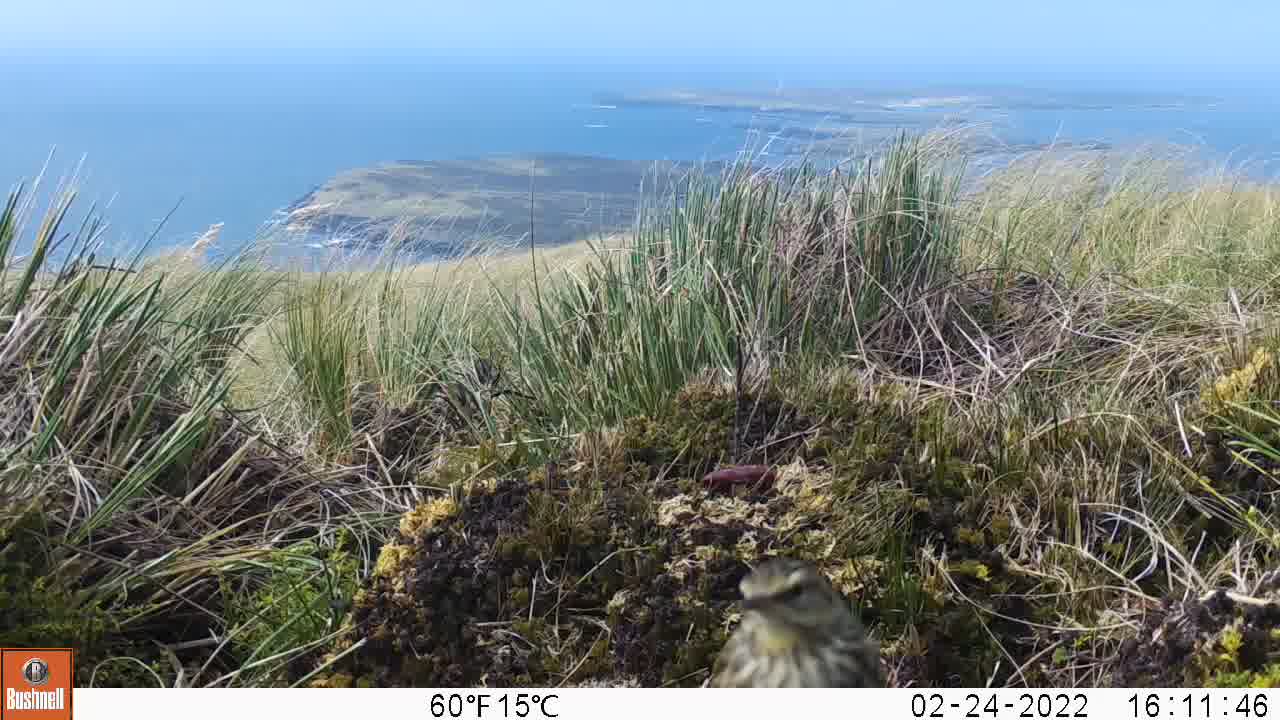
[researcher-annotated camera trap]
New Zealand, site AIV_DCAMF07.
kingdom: Animalia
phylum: Chordata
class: Aves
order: Passeriformes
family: Motacillidae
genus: Anthus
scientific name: Anthus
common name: pipit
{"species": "pipit (Anthus)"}